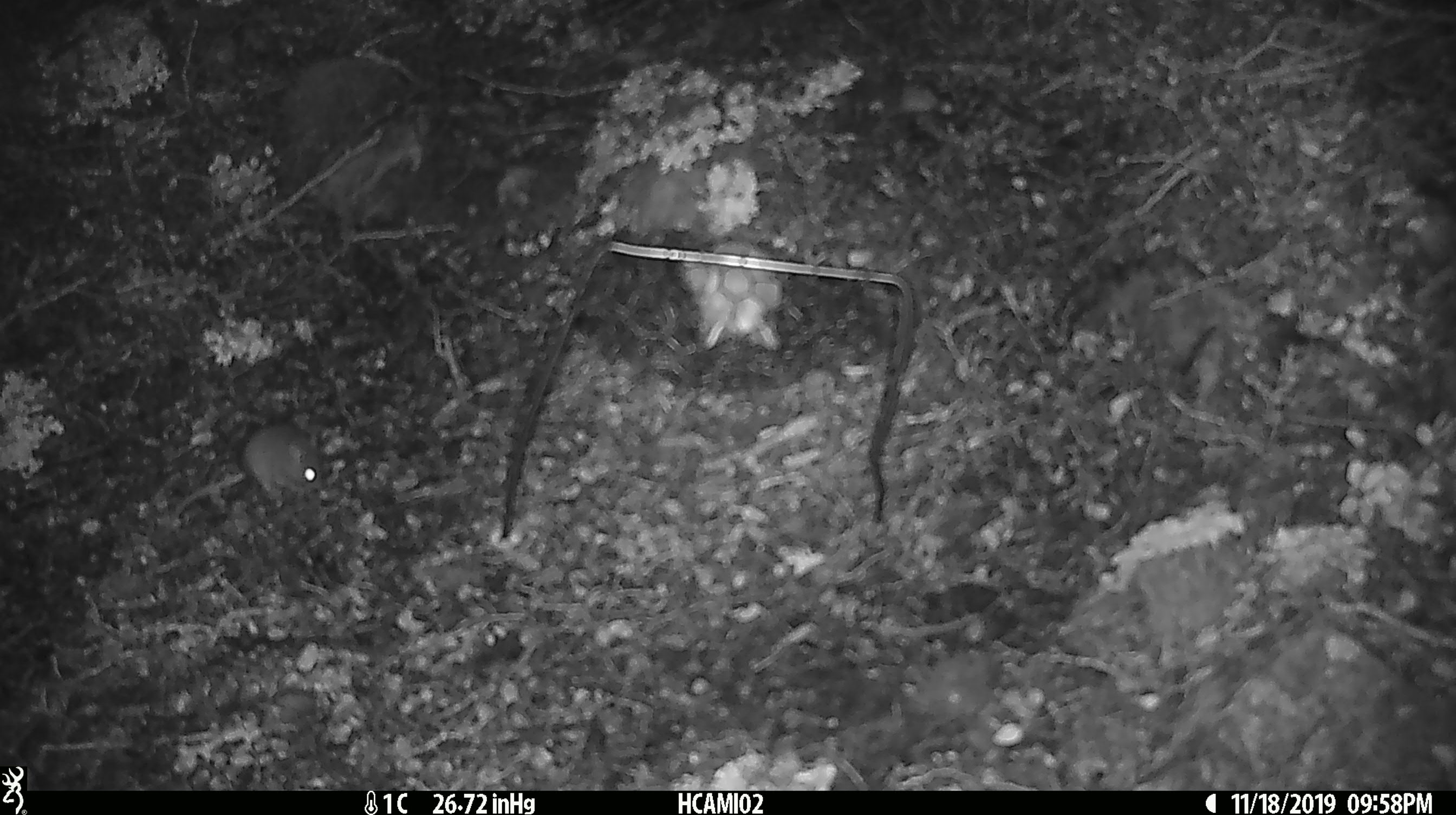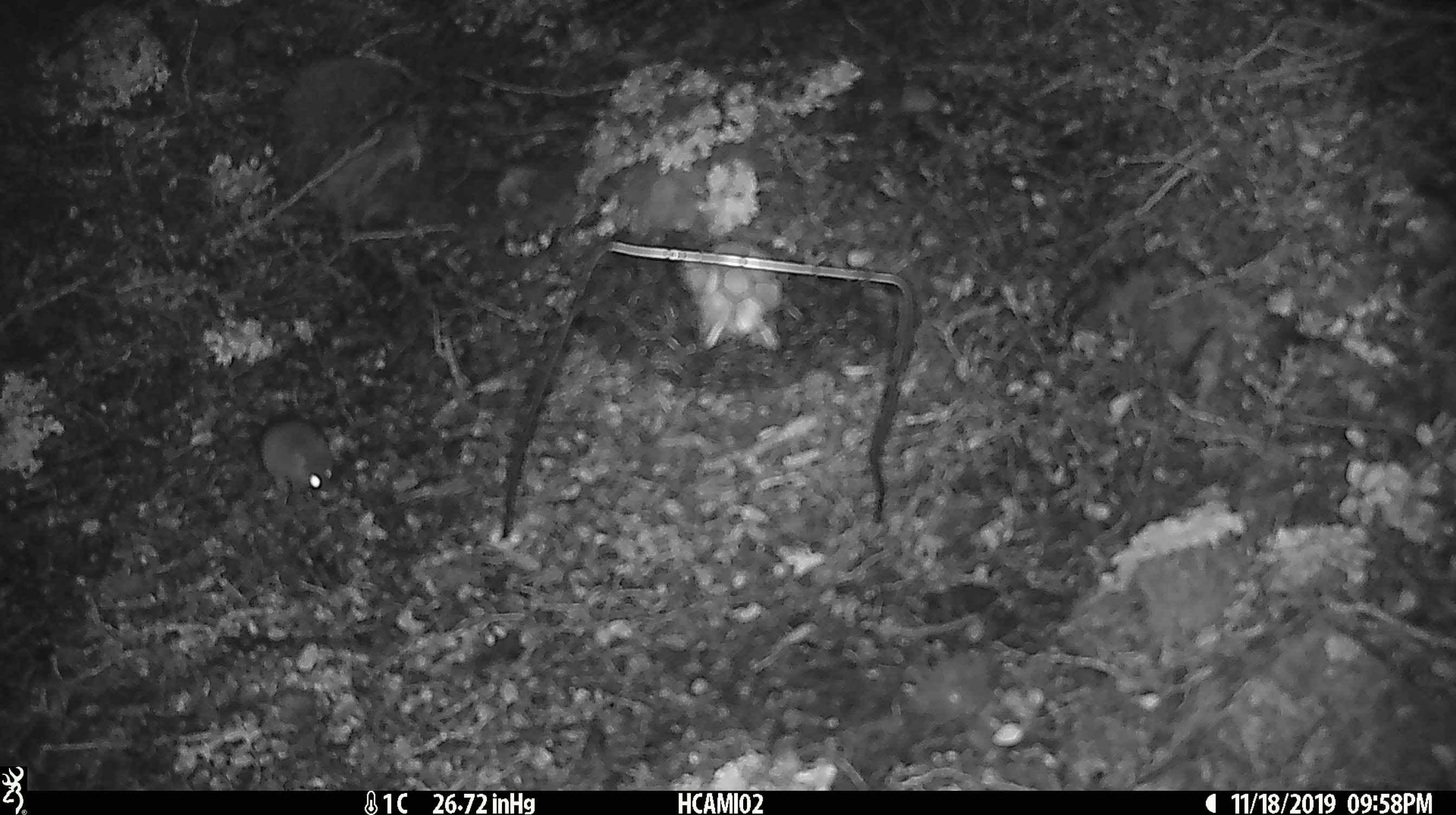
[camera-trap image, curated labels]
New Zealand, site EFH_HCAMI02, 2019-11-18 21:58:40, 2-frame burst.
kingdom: Animalia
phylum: Chordata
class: Mammalia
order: Rodentia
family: Muridae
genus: Mus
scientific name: Mus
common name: mouse